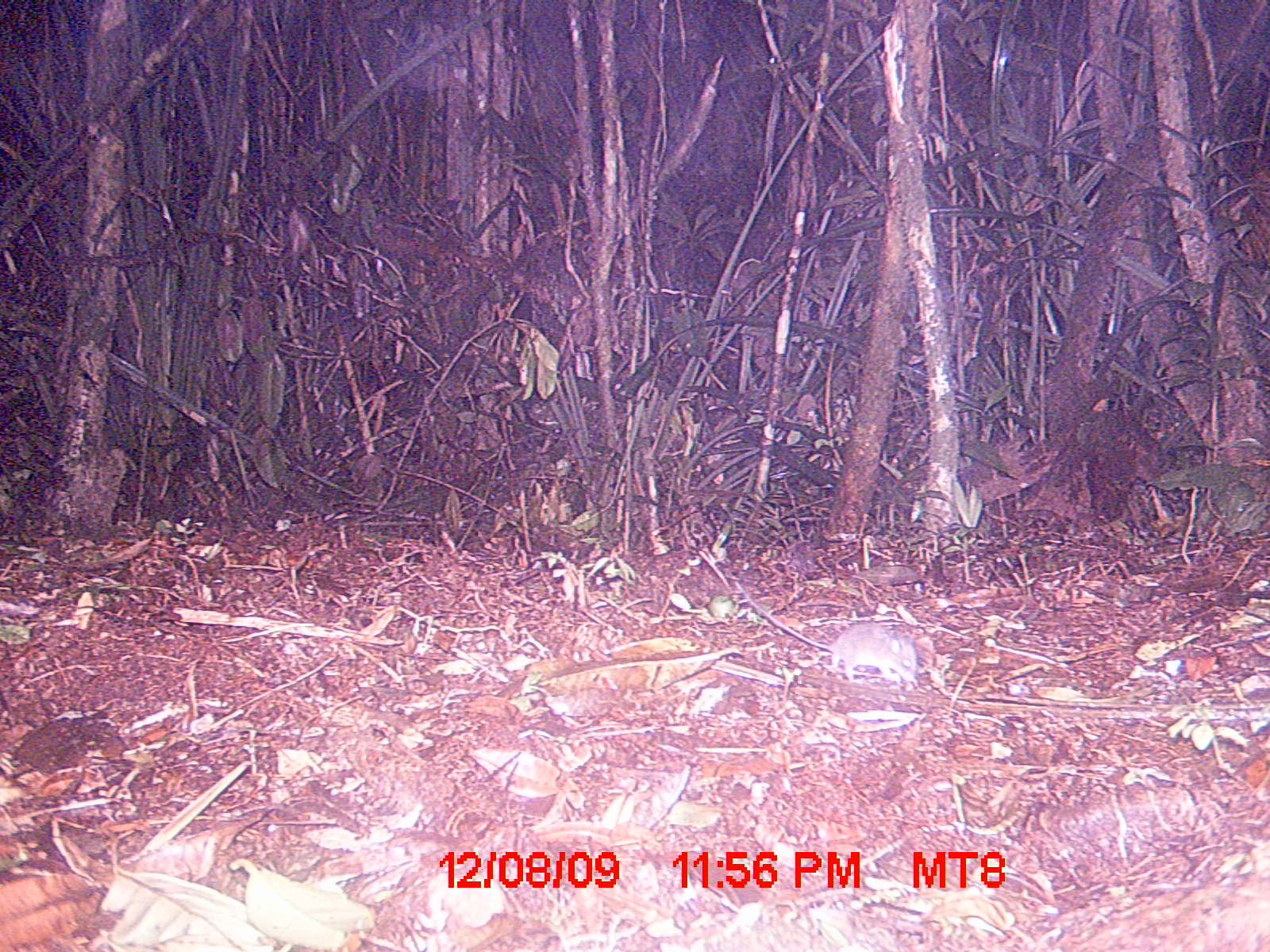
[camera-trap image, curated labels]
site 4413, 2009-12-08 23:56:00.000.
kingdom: Animalia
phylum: Chordata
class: Mammalia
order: Rodentia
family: Nesomyidae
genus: Eliurus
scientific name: Eliurus penicillatus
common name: white-tipped tufted-tailed rat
Eliurus penicillatus (white-tipped tufted-tailed rat), count 1.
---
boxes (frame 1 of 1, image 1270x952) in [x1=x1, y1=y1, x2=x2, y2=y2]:
eliurus penicillatus: [x1=734, y1=580, x2=917, y2=684]